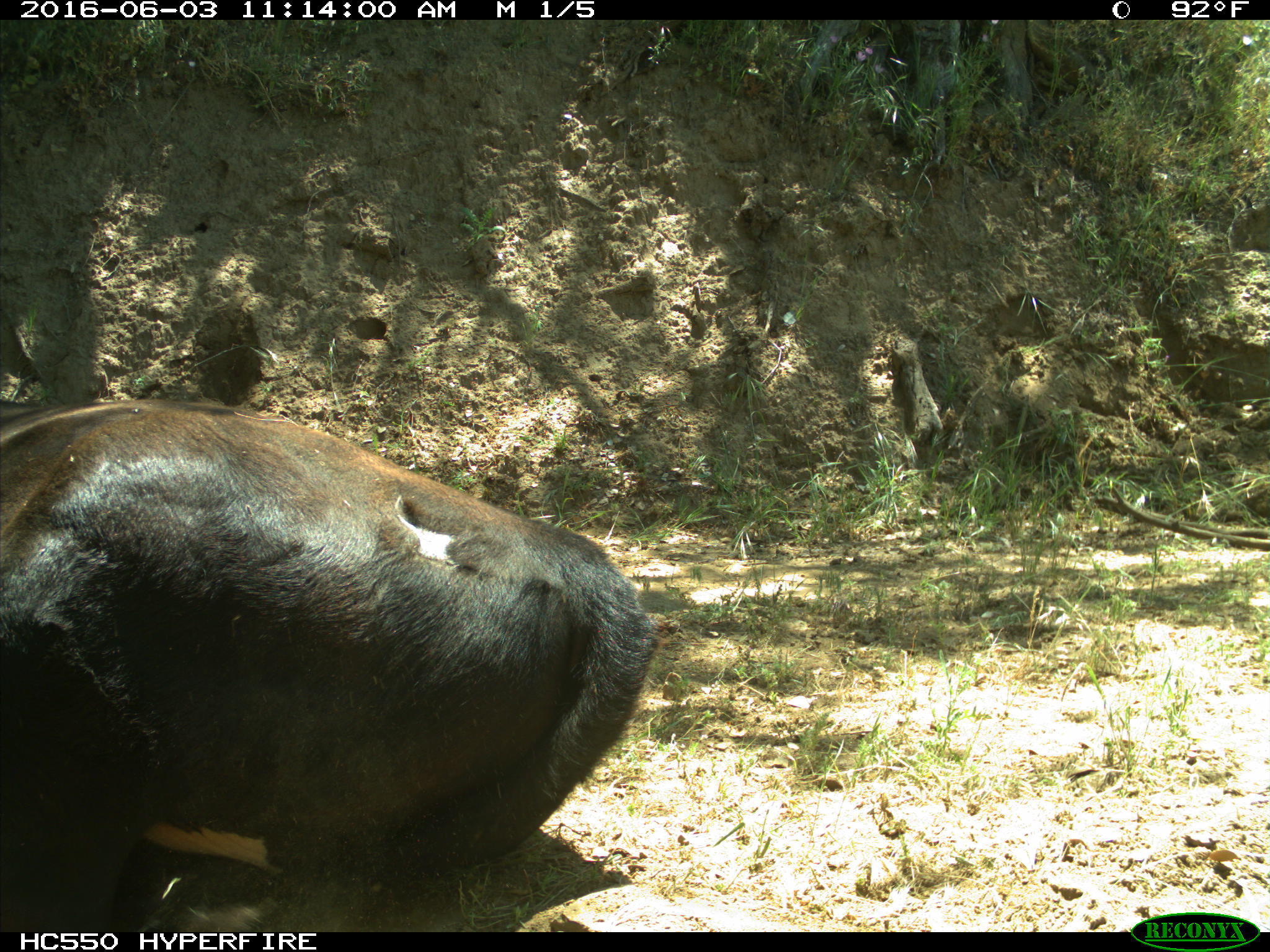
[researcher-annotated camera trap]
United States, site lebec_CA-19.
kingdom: Animalia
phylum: Chordata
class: Mammalia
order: Artiodactyla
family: Bovidae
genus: Bos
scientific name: Bos taurus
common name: domestic cow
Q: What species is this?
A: Bos taurus (domestic cow).